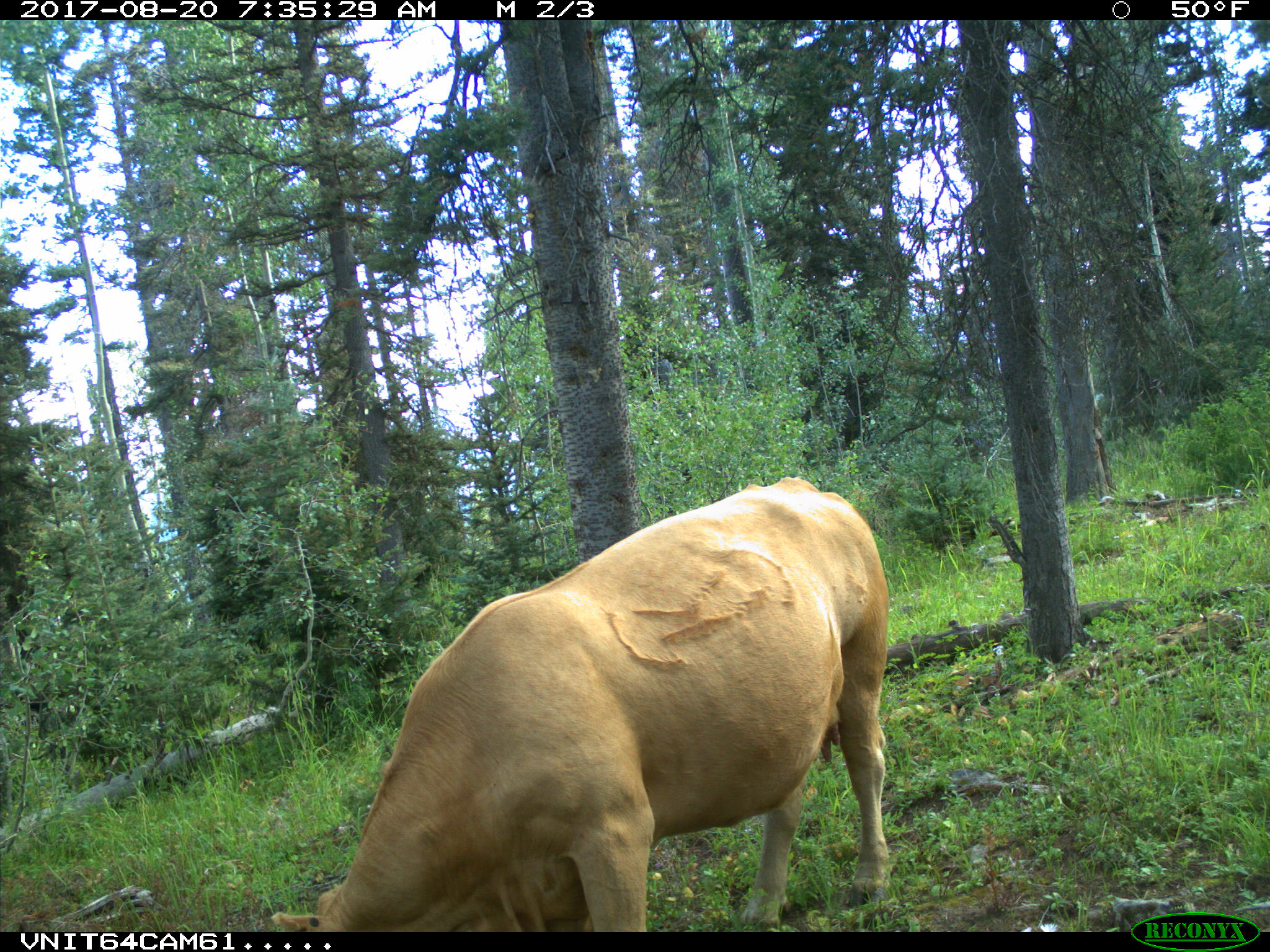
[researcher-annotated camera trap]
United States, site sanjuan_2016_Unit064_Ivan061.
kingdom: Animalia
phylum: Chordata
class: Mammalia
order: Artiodactyla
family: Bovidae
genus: Bos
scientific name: Bos taurus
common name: domestic cow